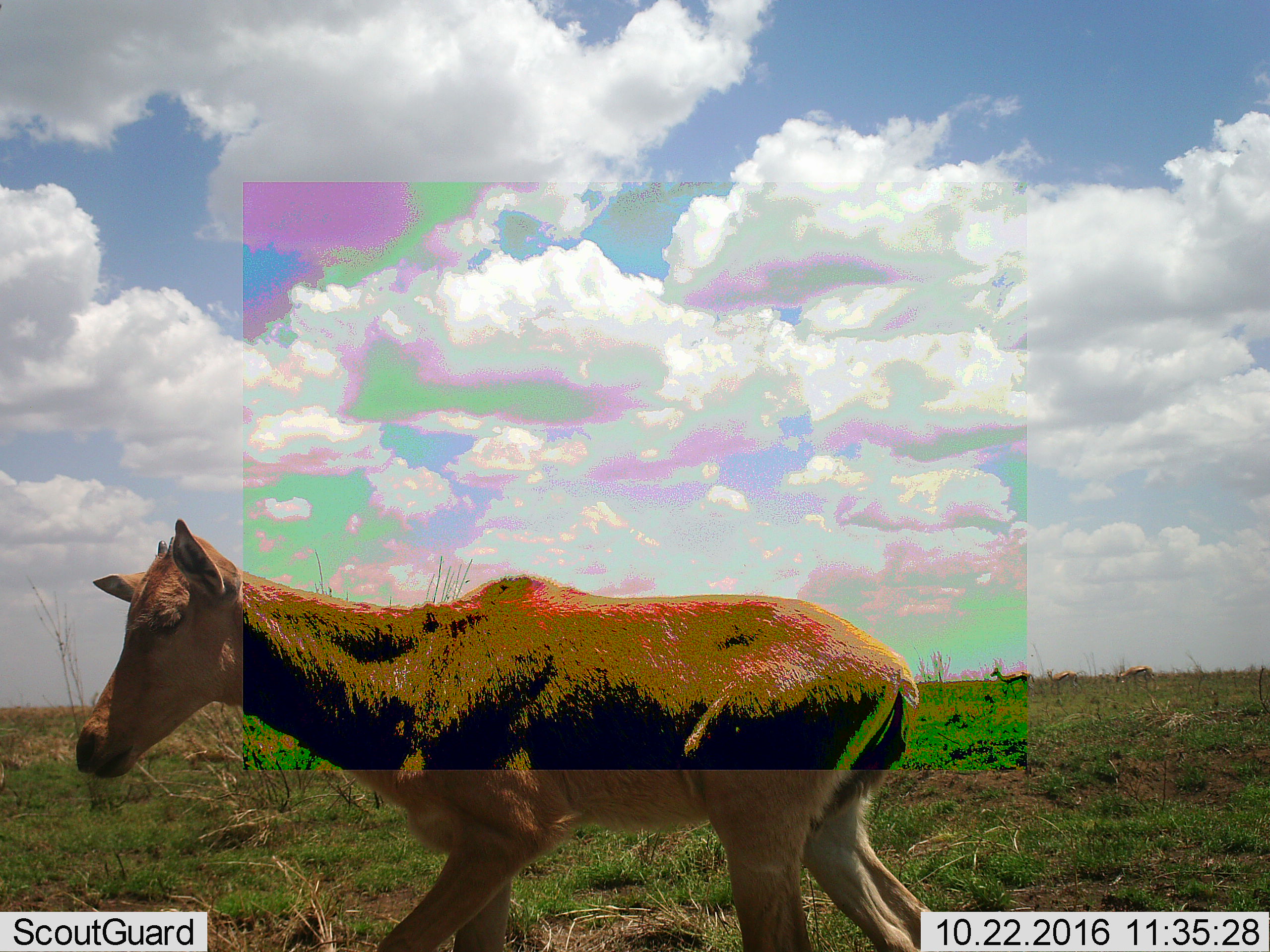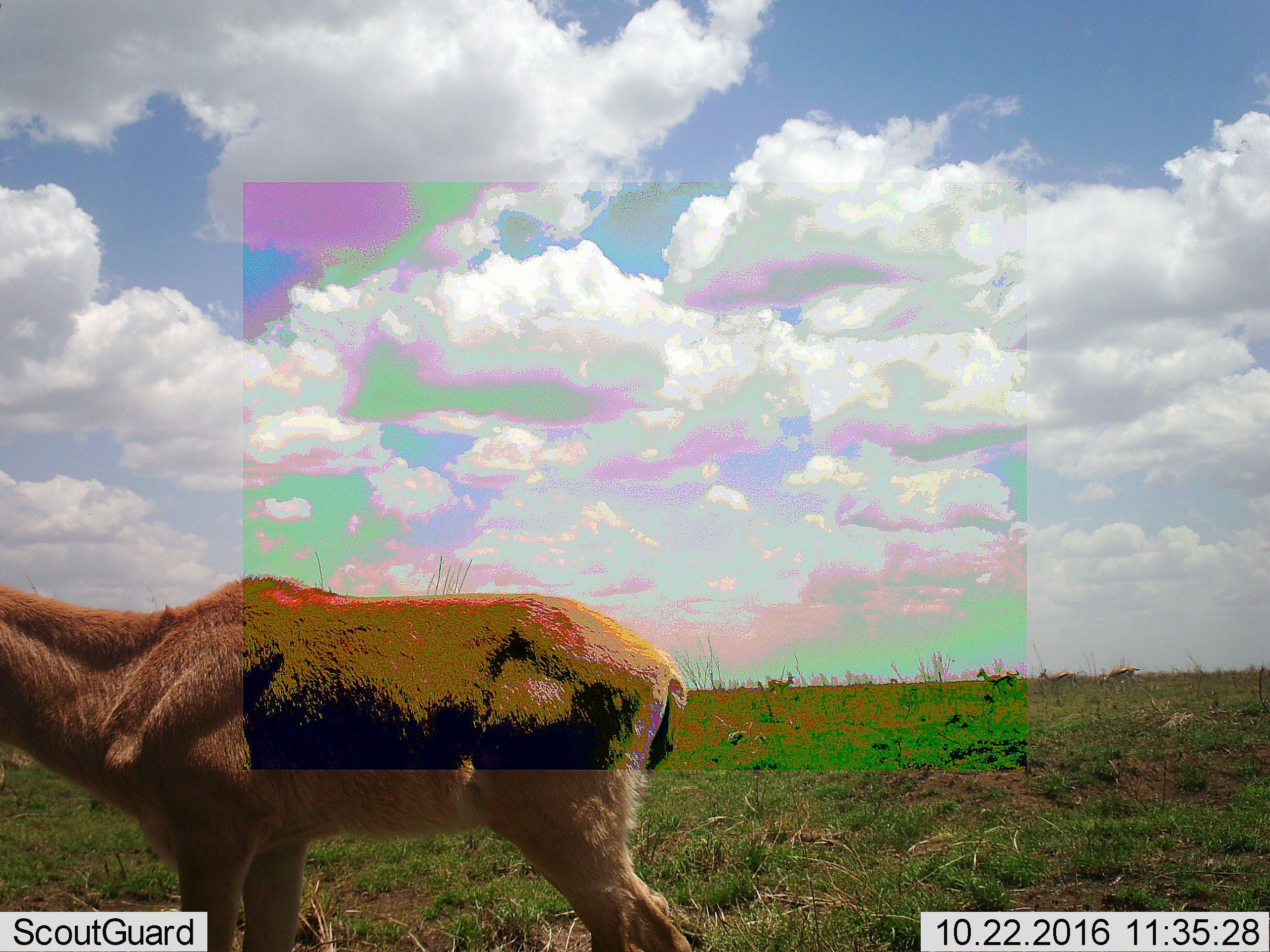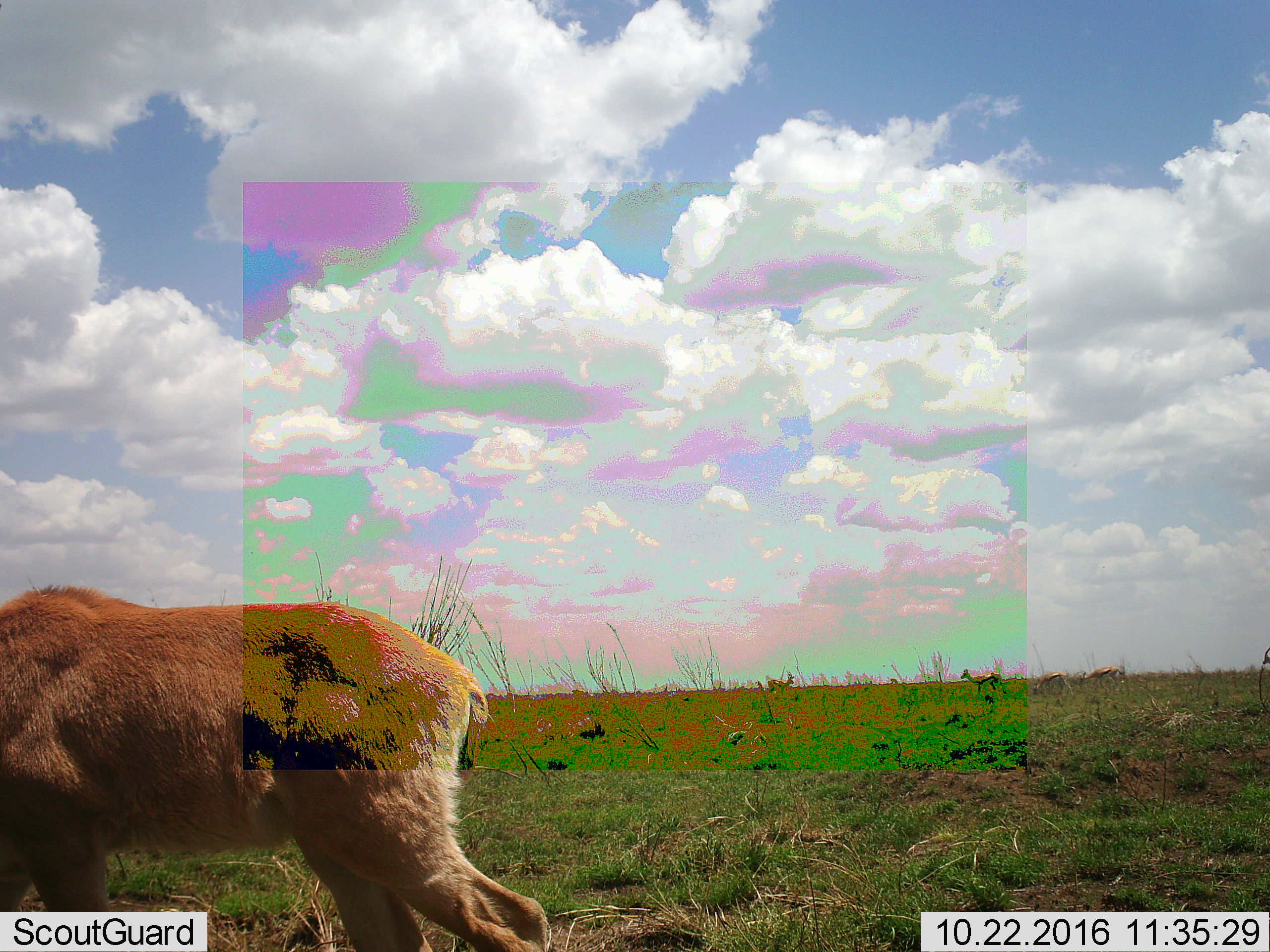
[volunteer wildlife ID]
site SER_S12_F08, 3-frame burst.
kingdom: Animalia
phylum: Chordata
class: Mammalia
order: Artiodactyla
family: Bovidae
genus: Alcelaphus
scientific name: Alcelaphus buselaphus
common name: hartebeest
Hartebeest (Alcelaphus buselaphus), count 1. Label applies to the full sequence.